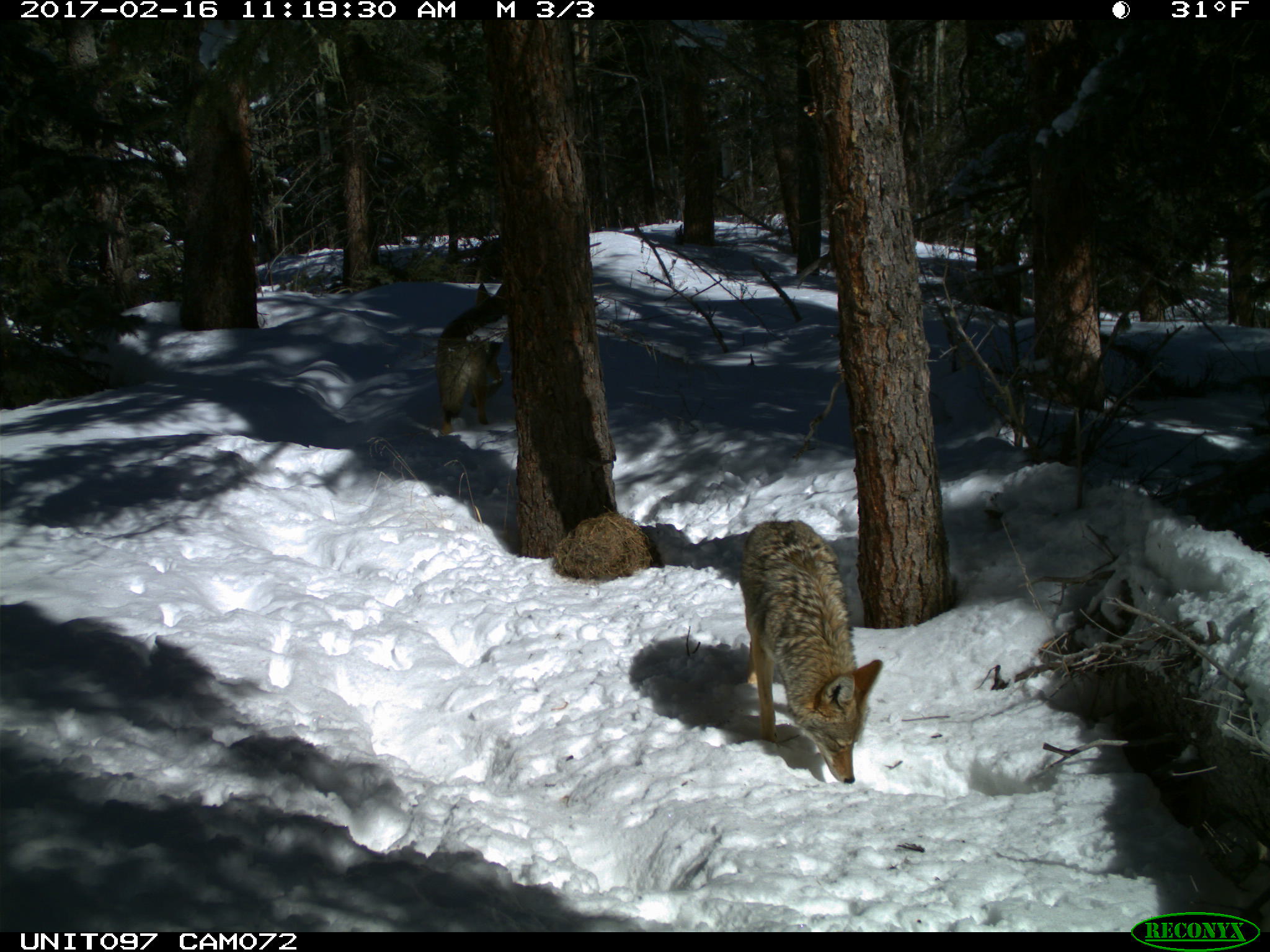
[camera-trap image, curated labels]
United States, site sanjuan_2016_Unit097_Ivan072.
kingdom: Animalia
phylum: Chordata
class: Mammalia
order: Carnivora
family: Canidae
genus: Canis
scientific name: Canis latrans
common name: coyote